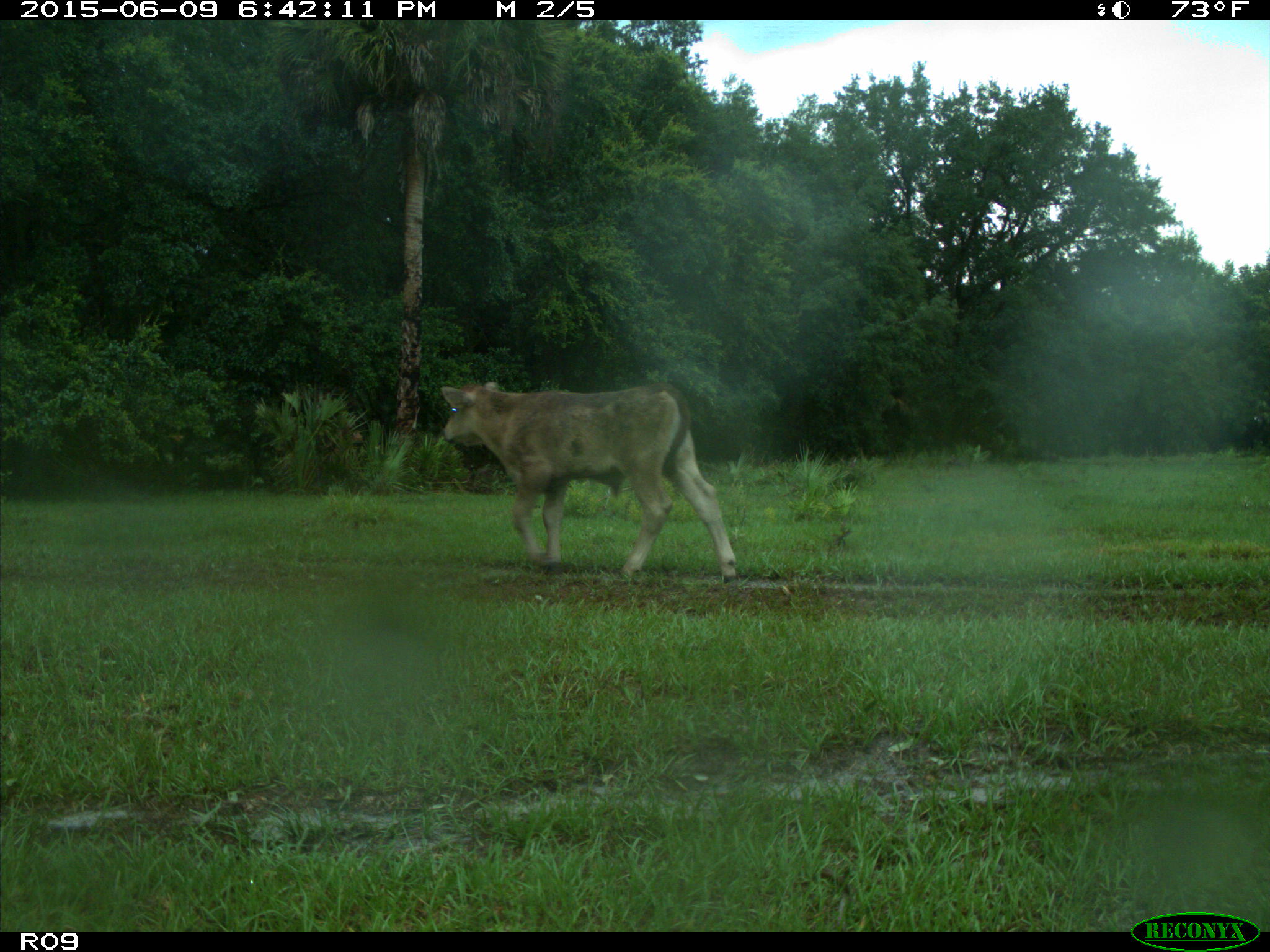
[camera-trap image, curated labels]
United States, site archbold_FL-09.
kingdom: Animalia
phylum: Chordata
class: Mammalia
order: Artiodactyla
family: Bovidae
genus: Bos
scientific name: Bos taurus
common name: domestic cow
Bos taurus (domestic cow).